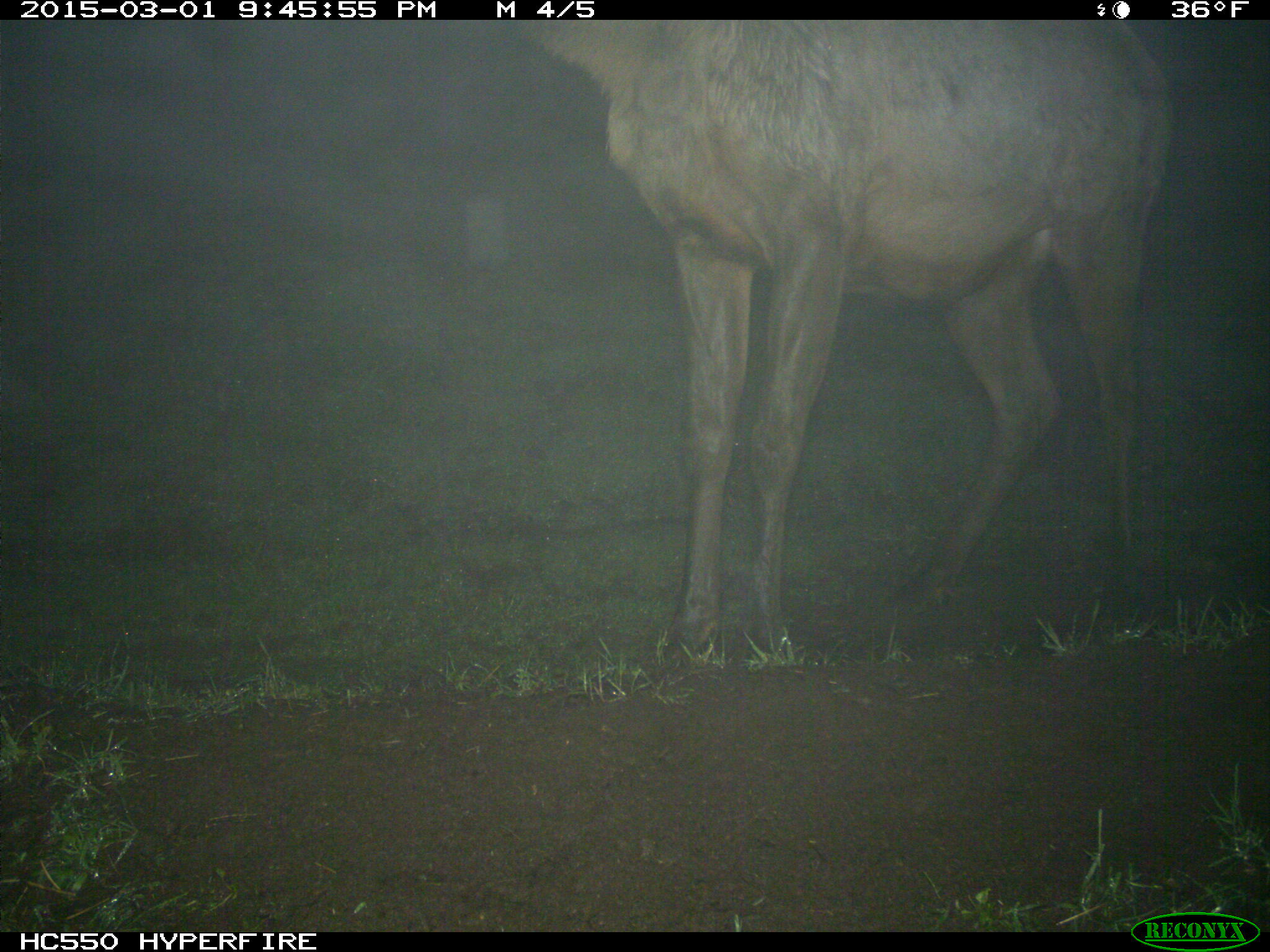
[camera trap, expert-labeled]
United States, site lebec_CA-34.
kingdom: Animalia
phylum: Chordata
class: Mammalia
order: Artiodactyla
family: Cervidae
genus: Cervus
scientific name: Cervus canadensis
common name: elk